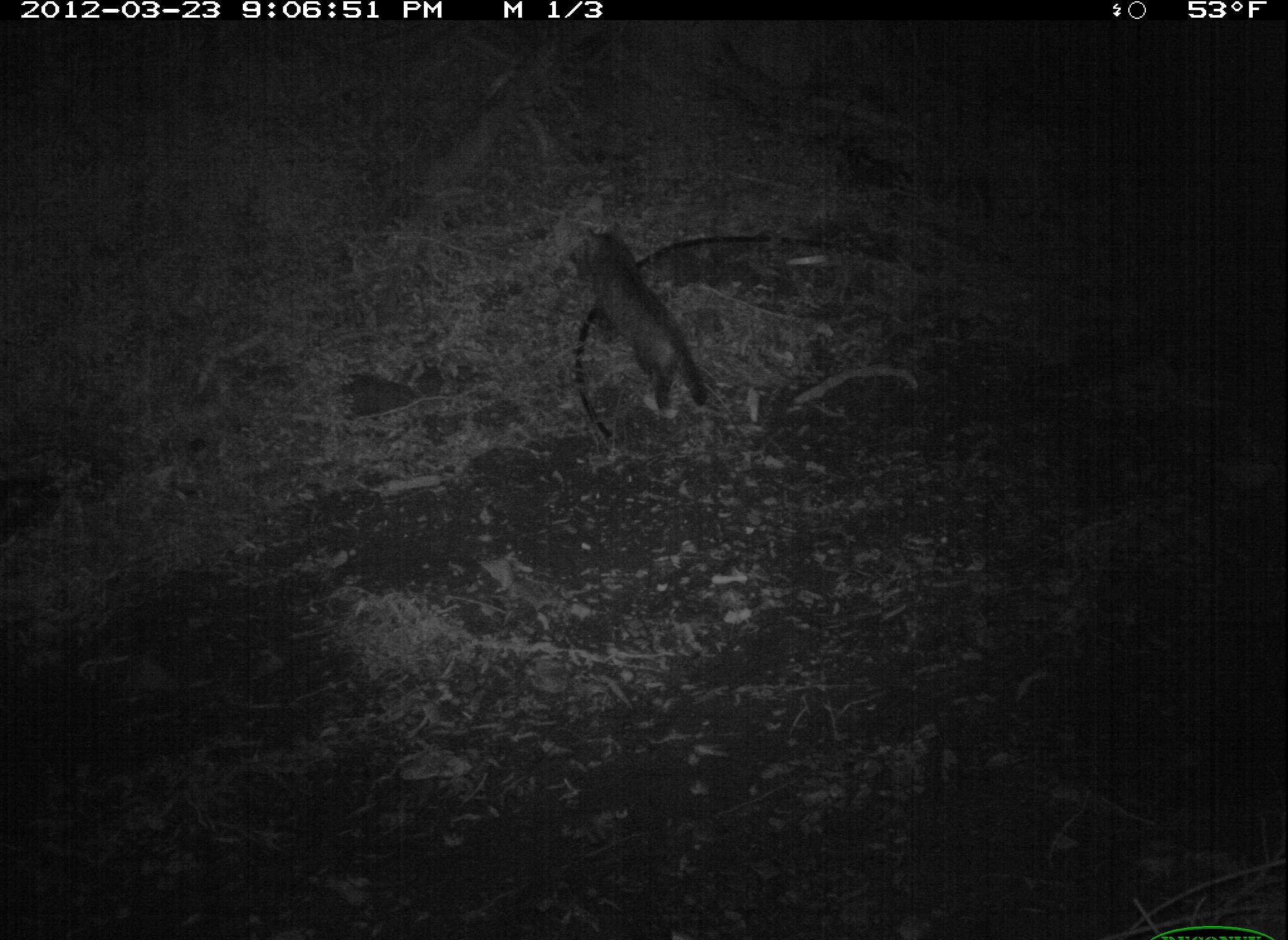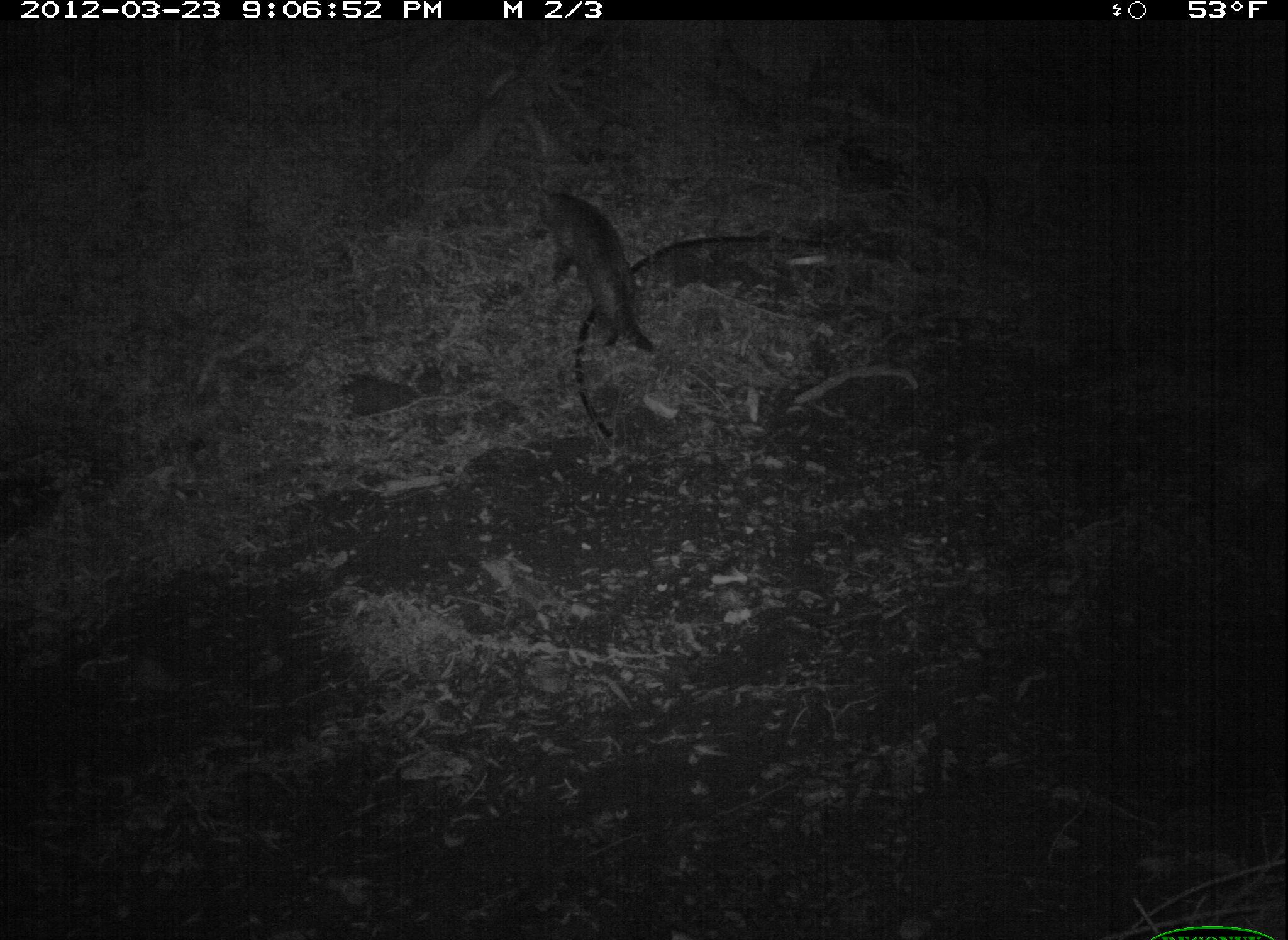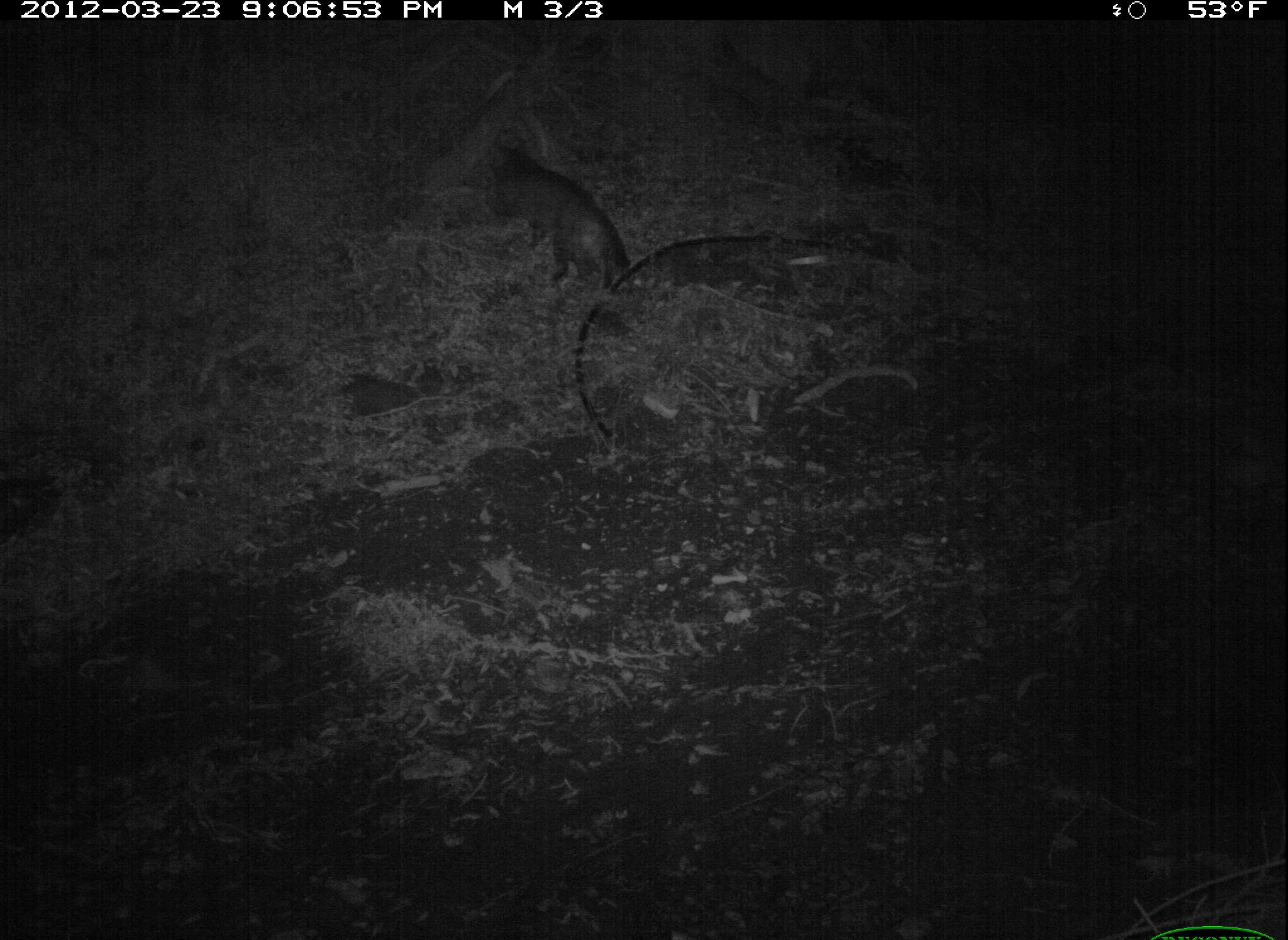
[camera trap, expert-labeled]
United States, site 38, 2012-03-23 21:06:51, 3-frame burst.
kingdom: Animalia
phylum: Chordata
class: Mammalia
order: Carnivora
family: Felidae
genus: Felis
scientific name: Felis catus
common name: cat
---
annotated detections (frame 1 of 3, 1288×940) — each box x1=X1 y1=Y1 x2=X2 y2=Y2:
cat: x1=567 y1=222 x2=716 y2=427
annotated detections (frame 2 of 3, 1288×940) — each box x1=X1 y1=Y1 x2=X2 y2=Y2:
cat: x1=531 y1=180 x2=667 y2=361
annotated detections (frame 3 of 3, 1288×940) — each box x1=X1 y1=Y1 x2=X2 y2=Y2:
cat: x1=478 y1=127 x2=646 y2=308